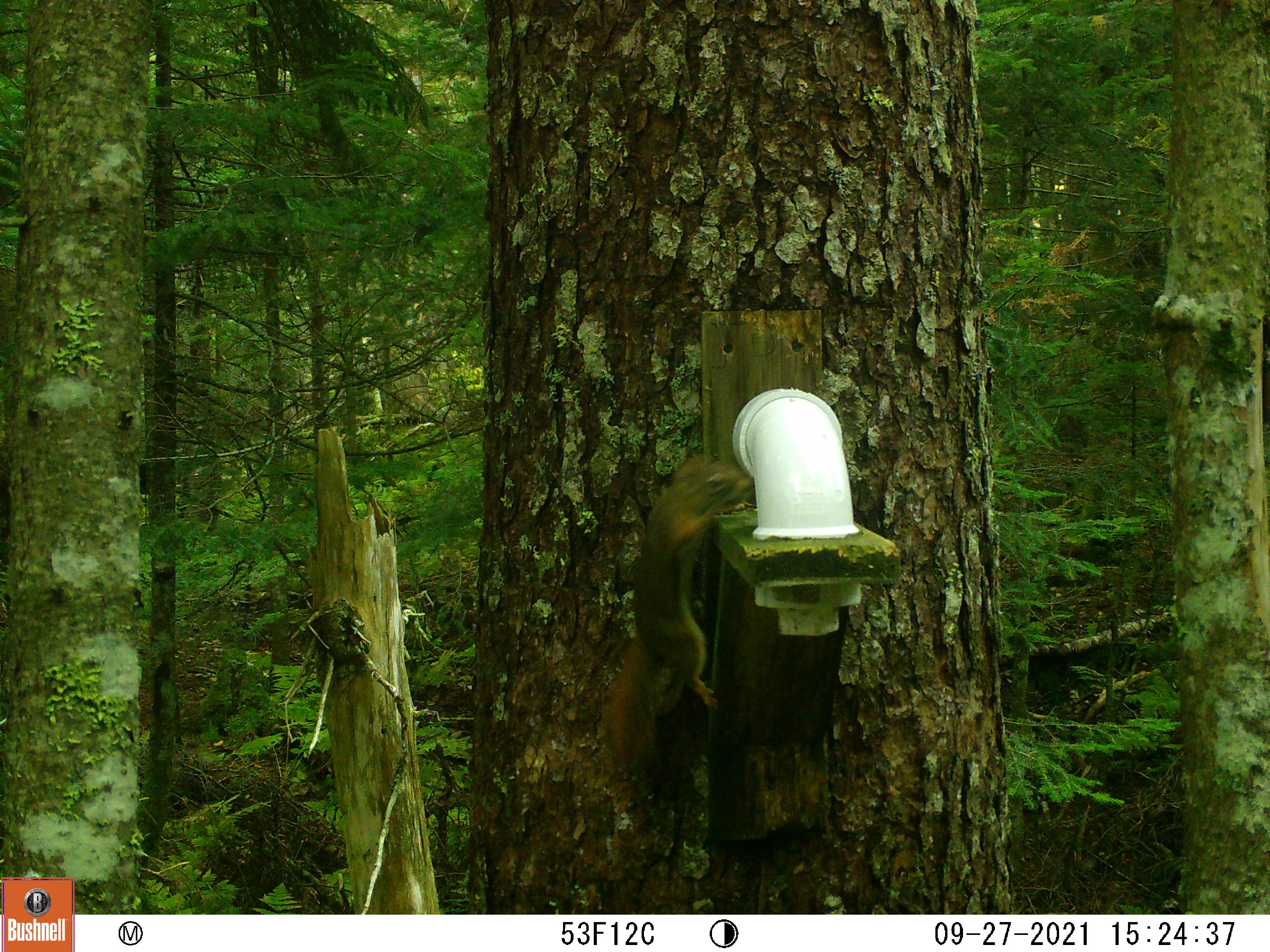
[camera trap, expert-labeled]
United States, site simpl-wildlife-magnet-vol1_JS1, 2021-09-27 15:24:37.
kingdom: Animalia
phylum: Chordata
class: Mammalia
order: Rodentia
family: Sciuridae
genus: Tamiasciurus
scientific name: Tamiasciurus hudsonicus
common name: red squirrel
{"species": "red squirrel (Tamiasciurus hudsonicus)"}